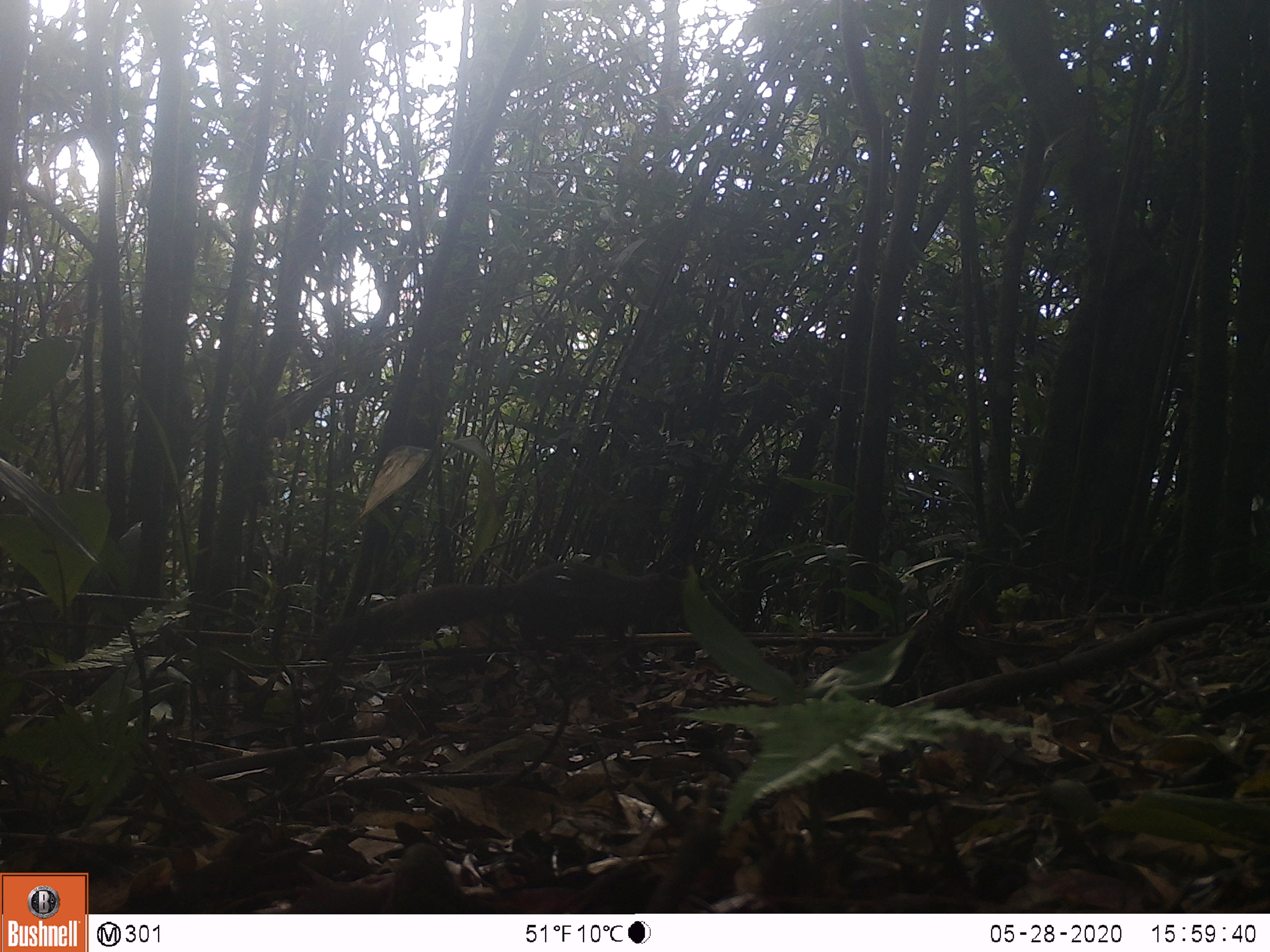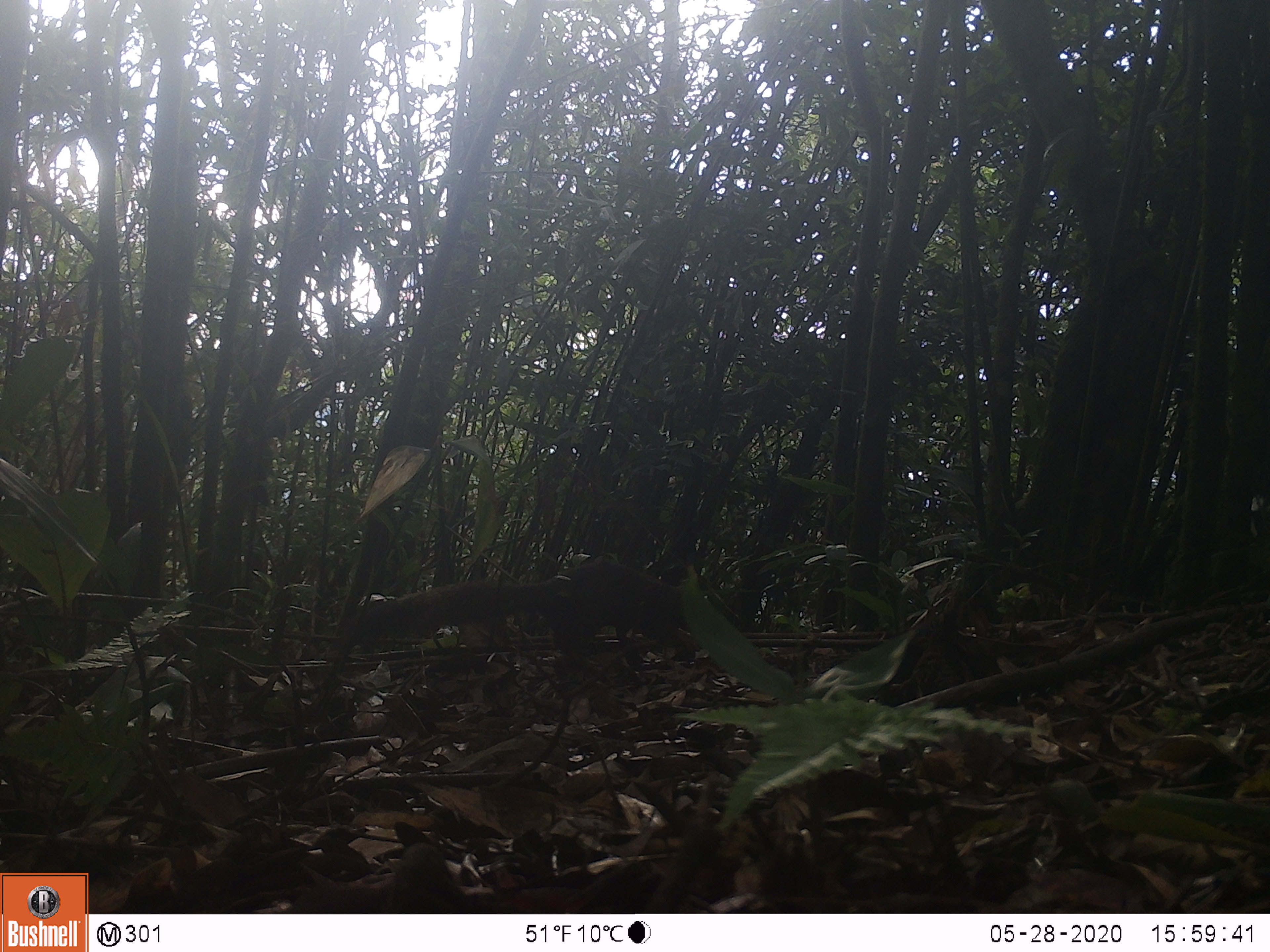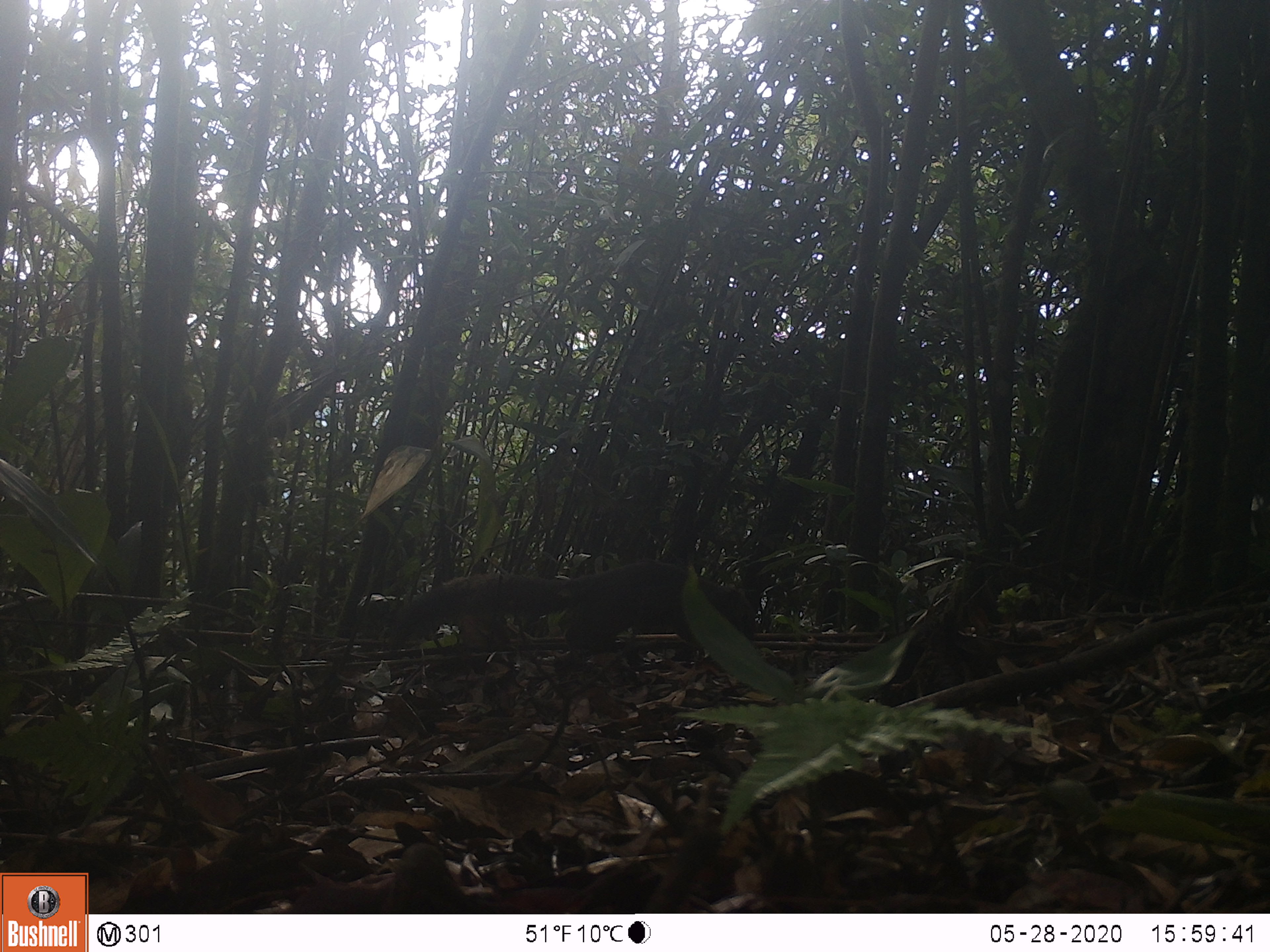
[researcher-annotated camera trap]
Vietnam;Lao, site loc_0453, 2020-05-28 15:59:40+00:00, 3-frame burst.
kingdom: Animalia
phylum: Chordata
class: Mammalia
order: Rodentia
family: Sciuridae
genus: Callosciurus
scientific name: Callosciurus erythraeus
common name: pallas's squirrel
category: pallass squirrel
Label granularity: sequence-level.